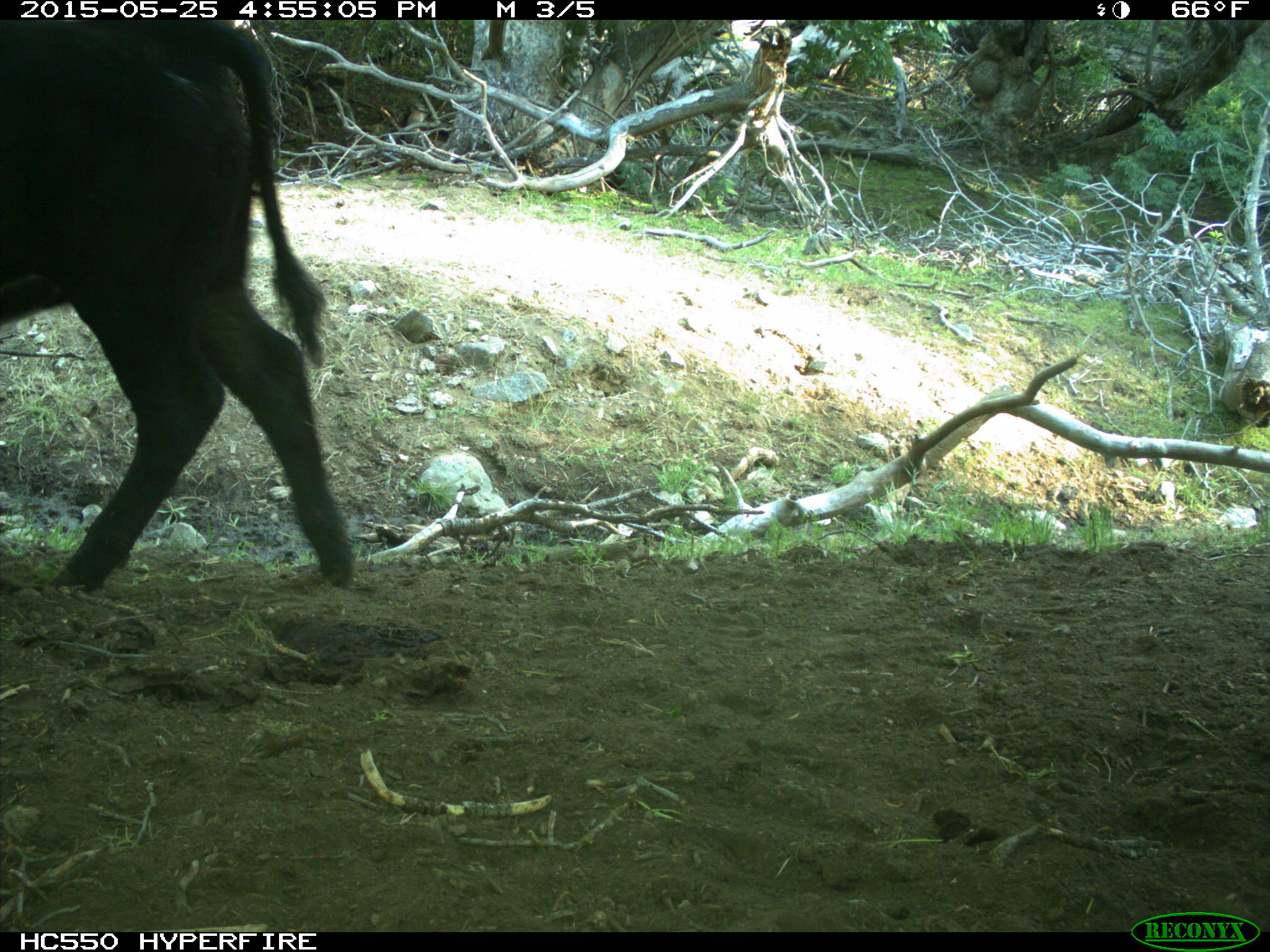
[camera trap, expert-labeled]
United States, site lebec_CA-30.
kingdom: Animalia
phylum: Chordata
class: Mammalia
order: Artiodactyla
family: Bovidae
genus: Bos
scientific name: Bos taurus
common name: domestic cow